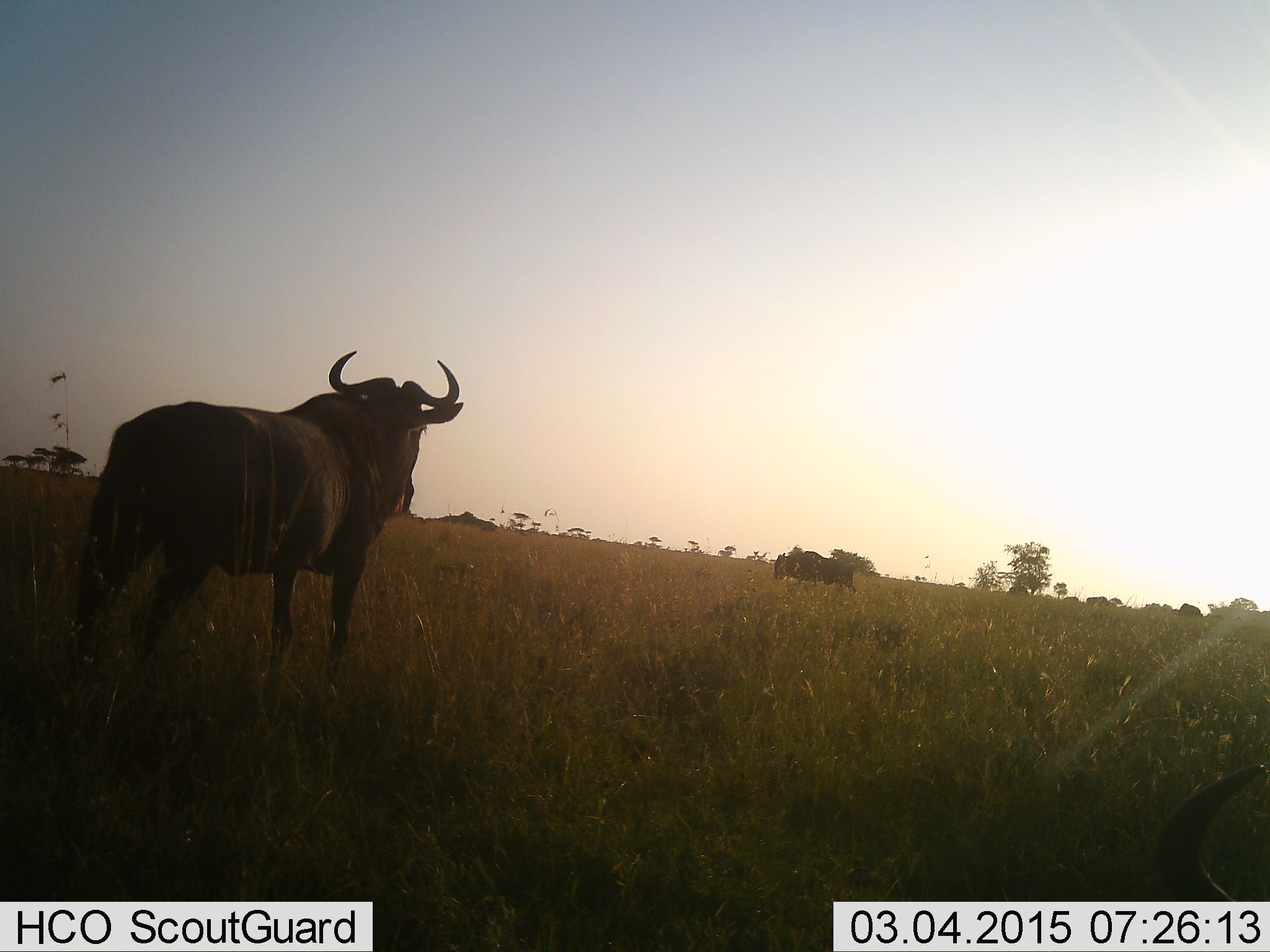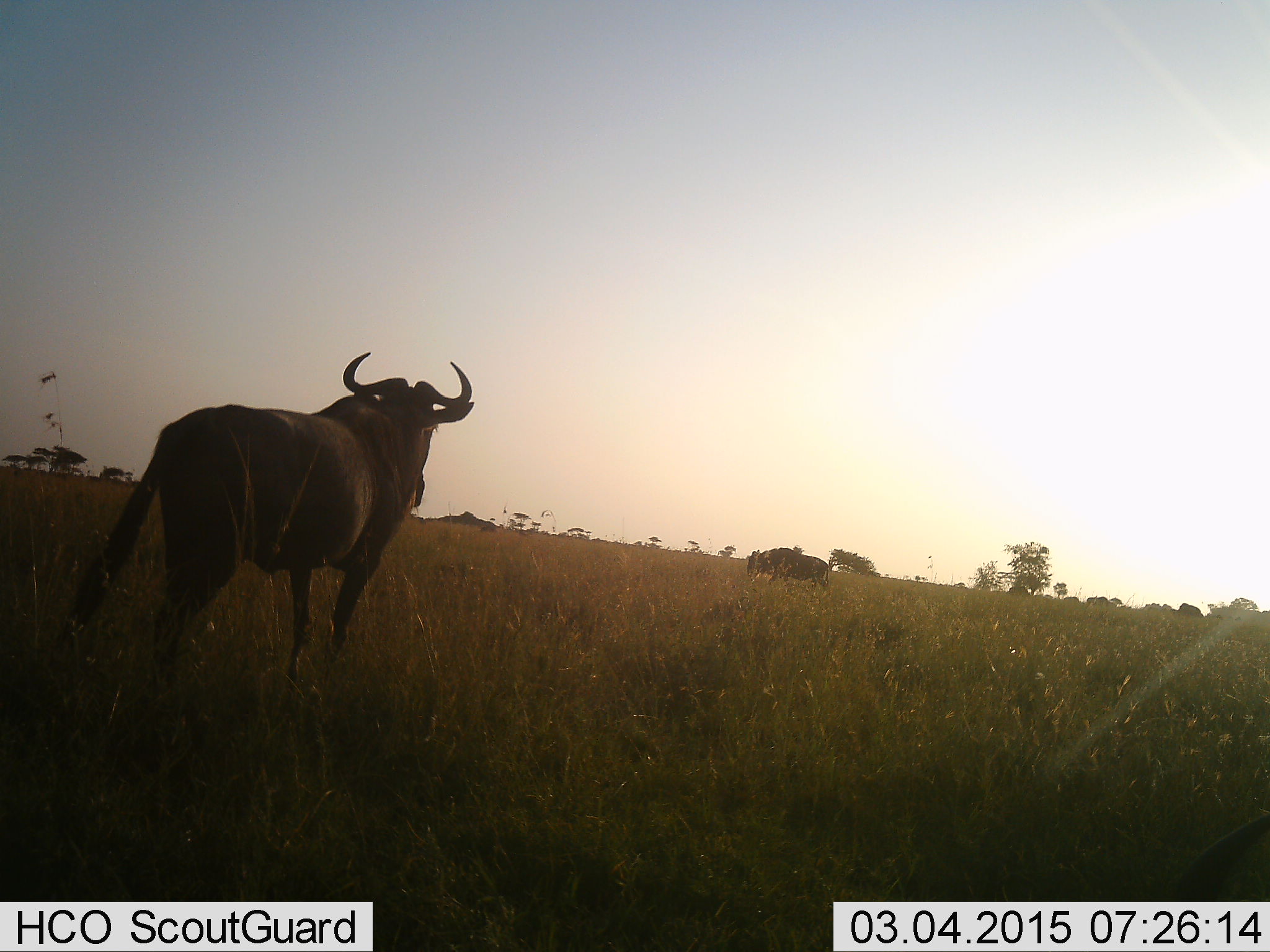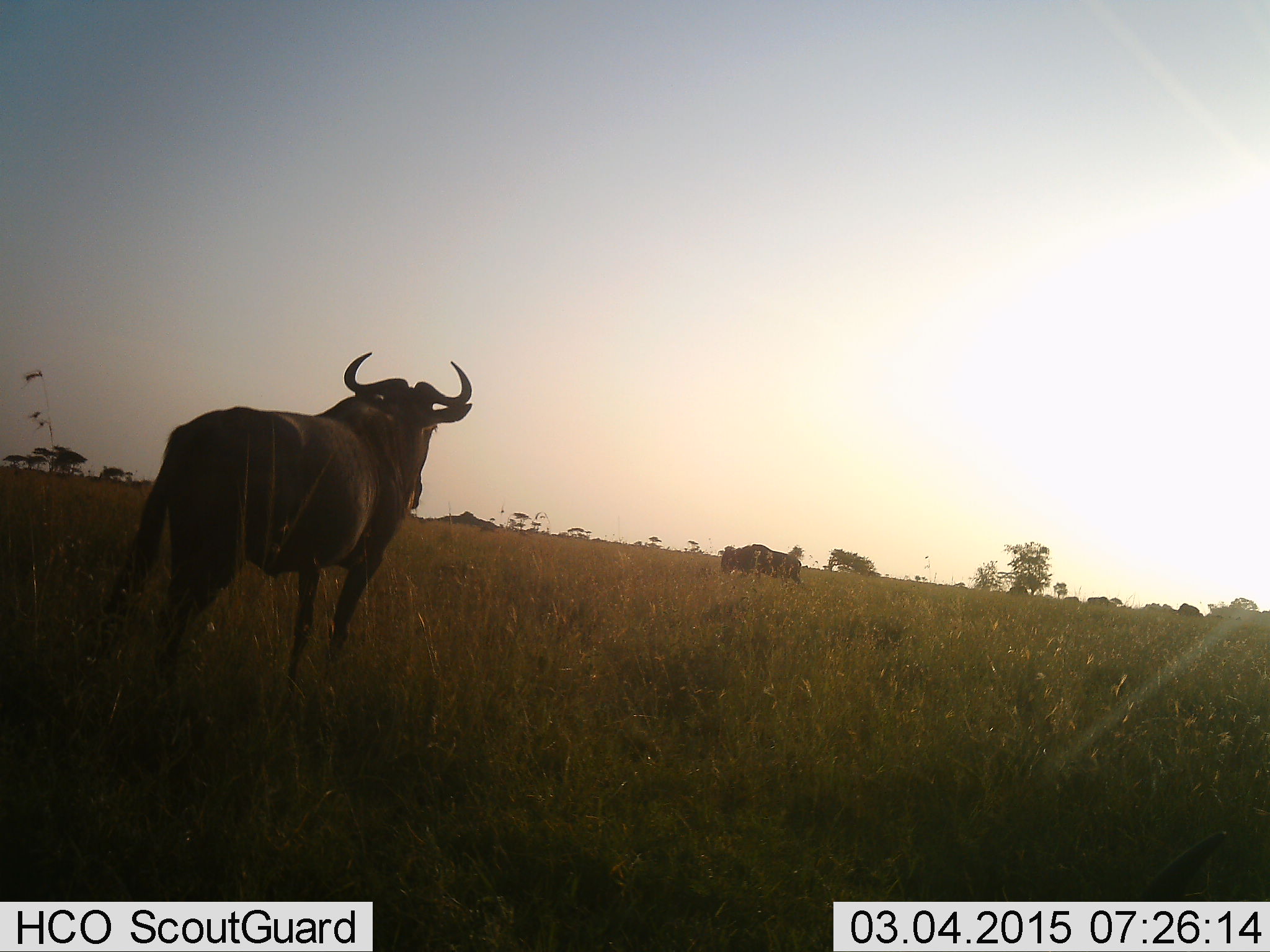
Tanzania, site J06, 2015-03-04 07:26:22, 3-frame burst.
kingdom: Animalia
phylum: Chordata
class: Mammalia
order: Artiodactyla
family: Bovidae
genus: Connochaetes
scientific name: Connochaetes taurinus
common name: blue wildebeest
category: wildebeest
Wildebeest (blue wildebeest) (Connochaetes taurinus), count 3. Behavior (volunteer vote fractions): standing 60%, resting 20%, moving 60%, interacting 0%. Young present (vote fraction): 0%. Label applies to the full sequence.